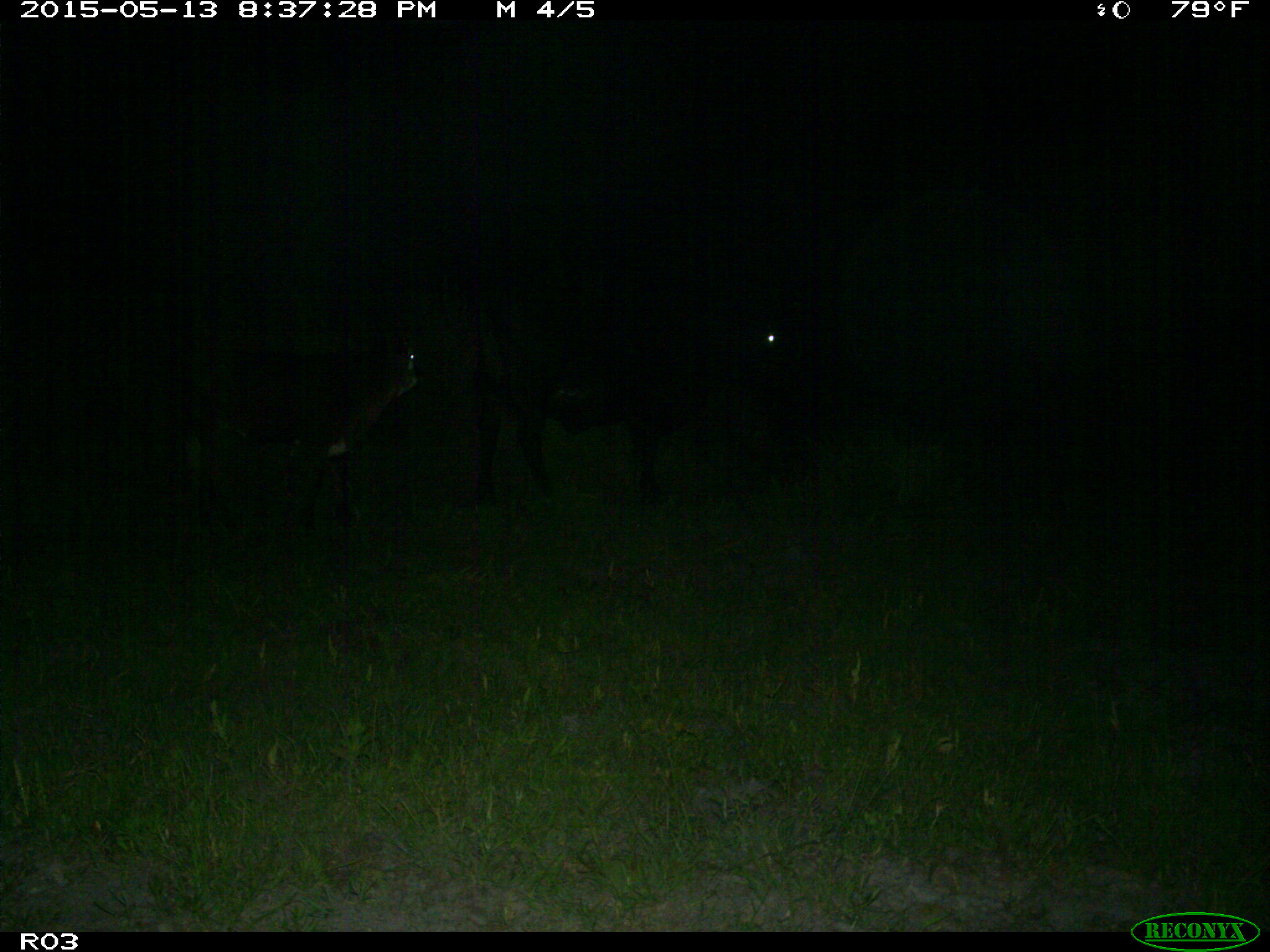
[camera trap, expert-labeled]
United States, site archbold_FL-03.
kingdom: Animalia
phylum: Chordata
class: Mammalia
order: Artiodactyla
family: Bovidae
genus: Bos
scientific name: Bos taurus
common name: domestic cow